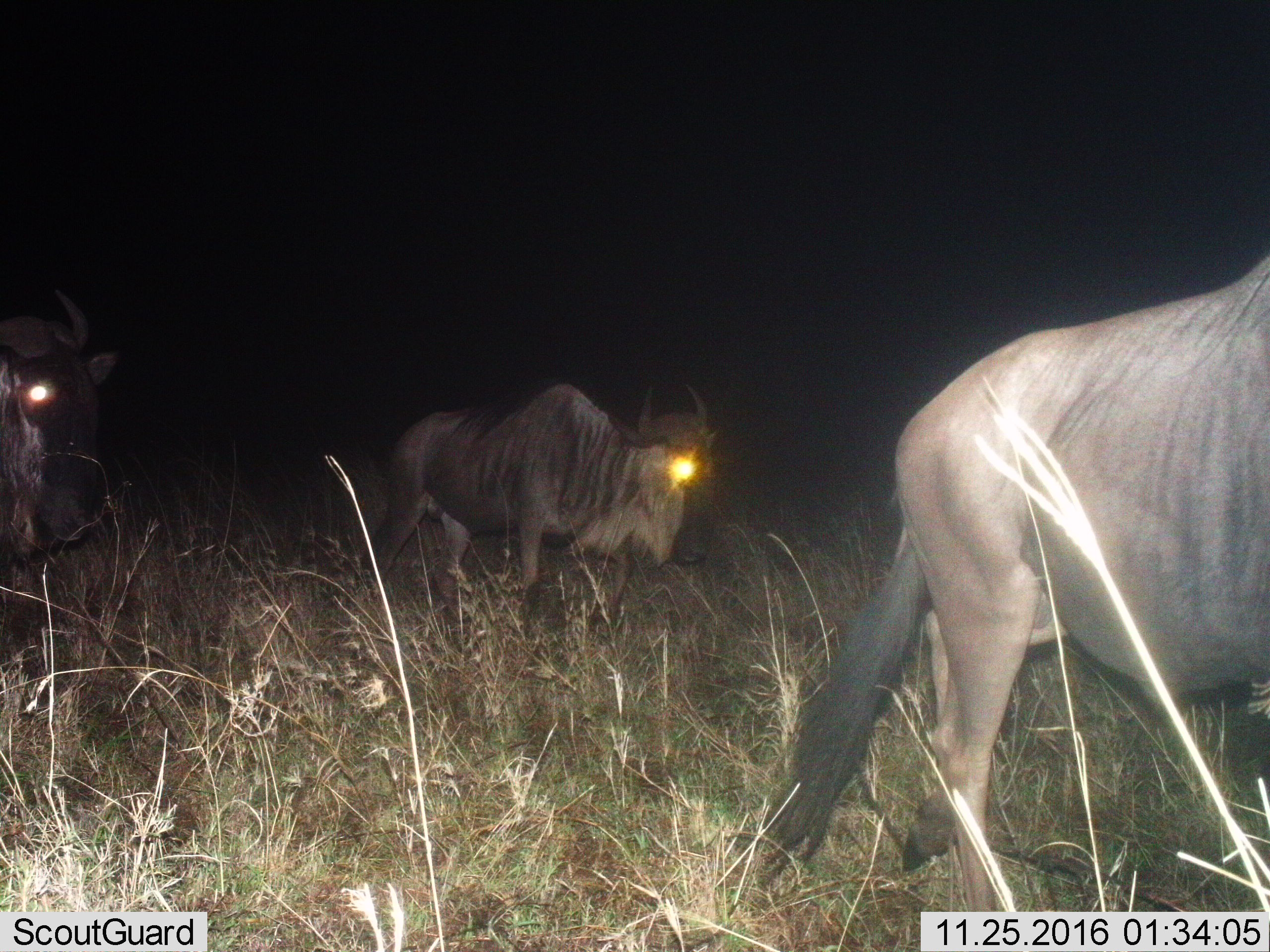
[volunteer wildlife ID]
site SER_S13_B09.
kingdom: Animalia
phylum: Chordata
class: Mammalia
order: Artiodactyla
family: Bovidae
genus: Connochaetes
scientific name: Connochaetes taurinus taurinus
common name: blue wildebeest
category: wildebeestblue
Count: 3.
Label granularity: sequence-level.